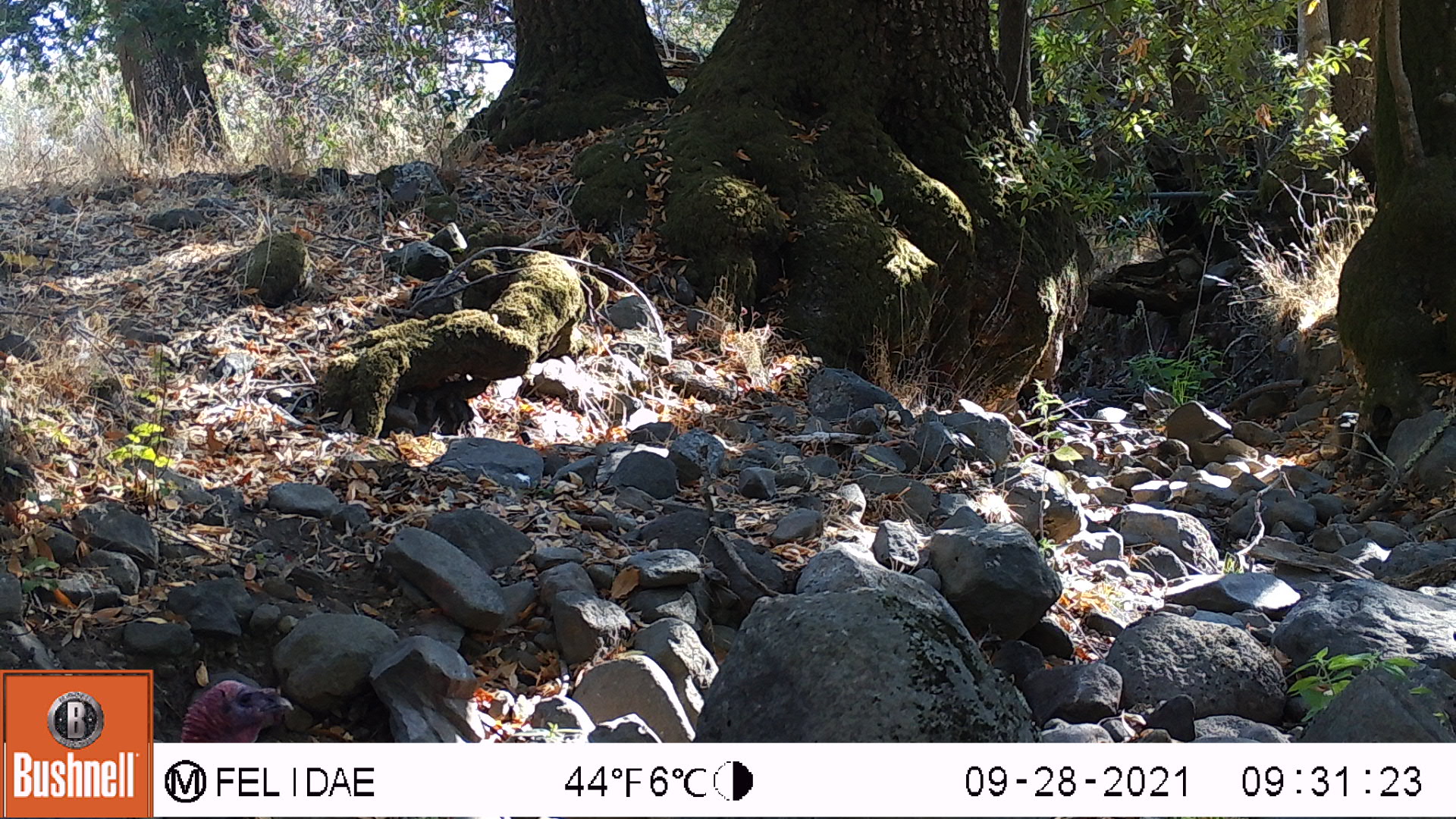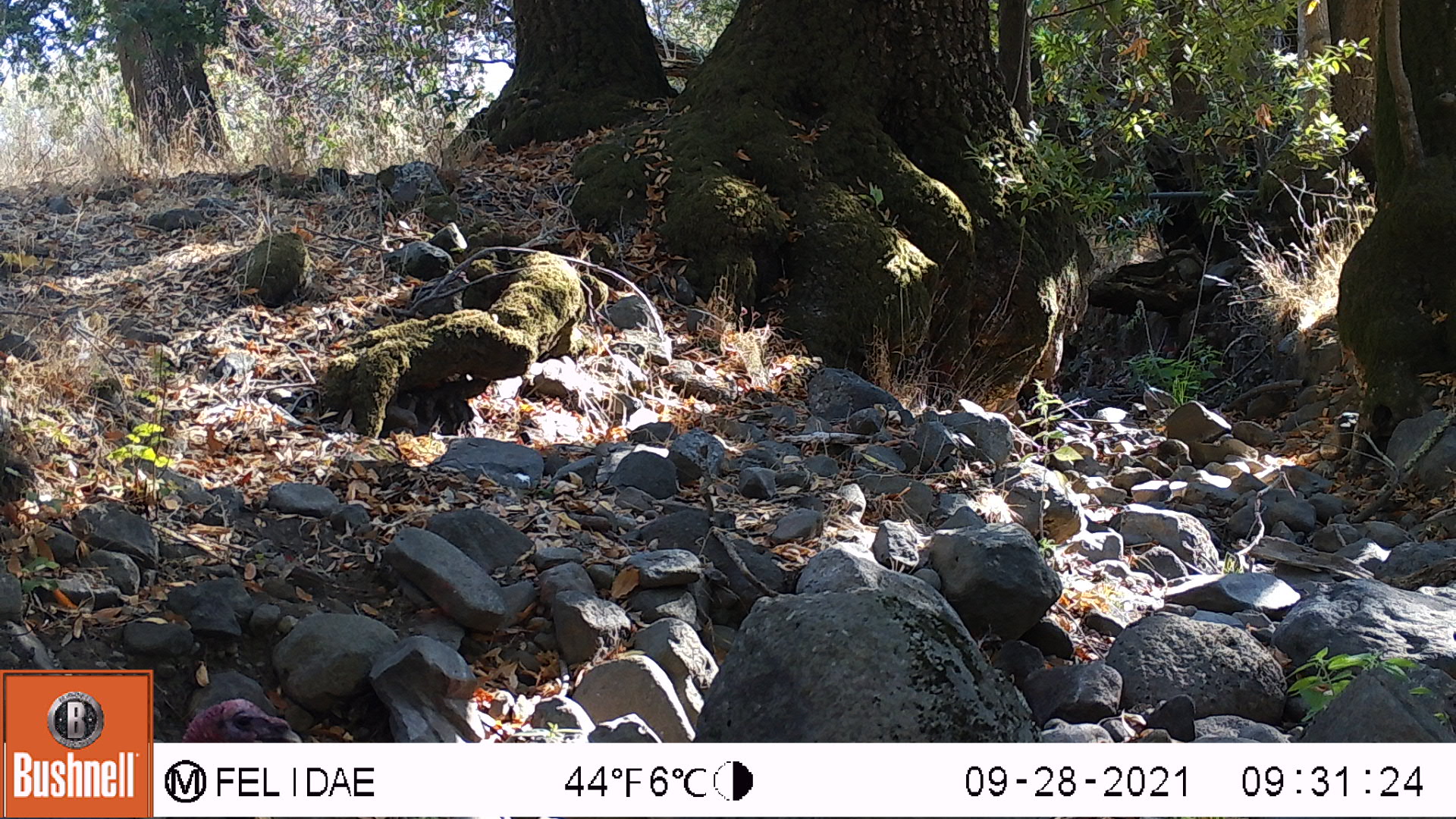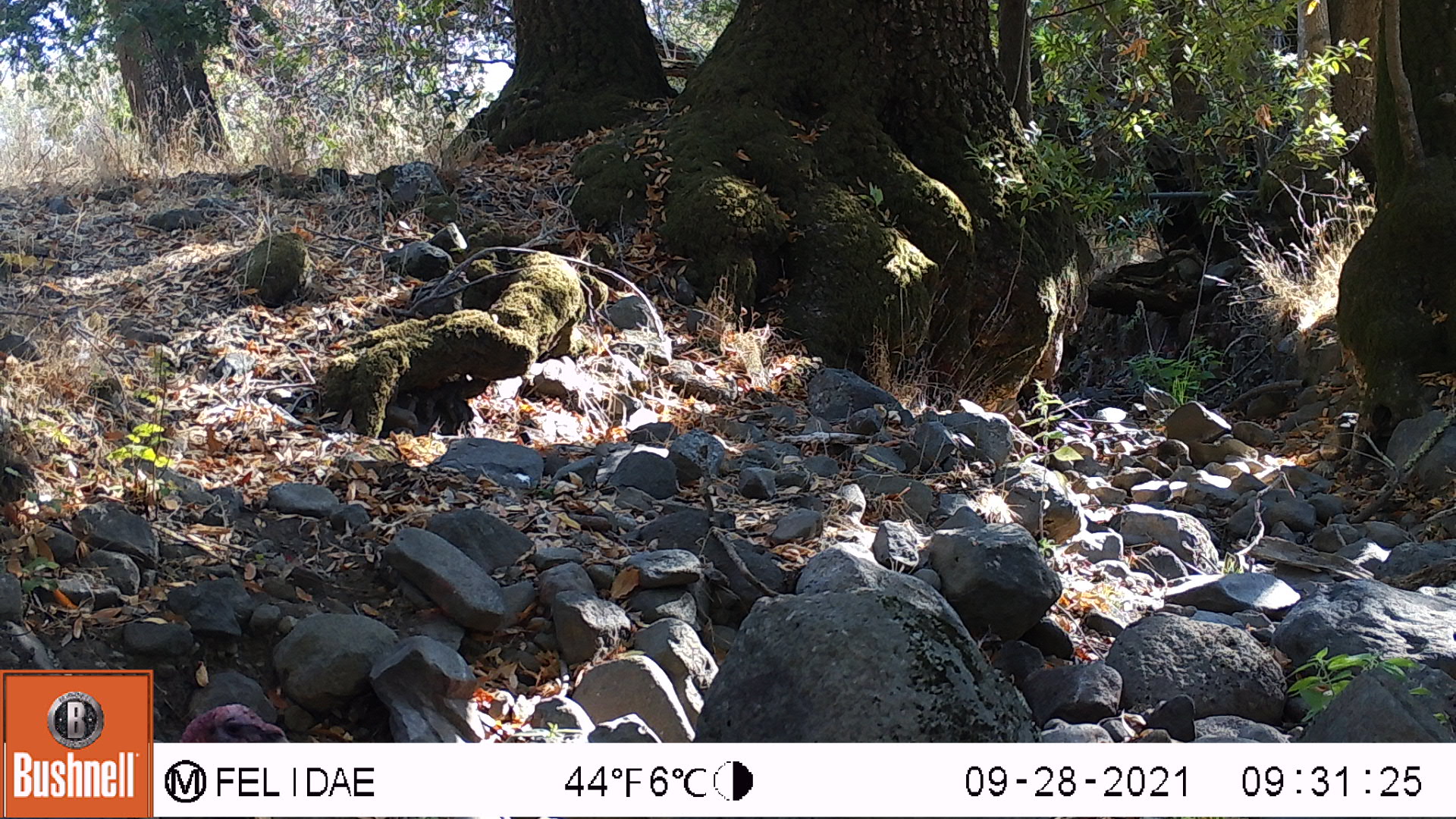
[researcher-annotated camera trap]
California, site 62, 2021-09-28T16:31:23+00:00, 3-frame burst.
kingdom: Animalia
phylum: Chordata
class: Aves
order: Galliformes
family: Phasianidae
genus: Meleagris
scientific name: Meleagris gallopavo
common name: turkey